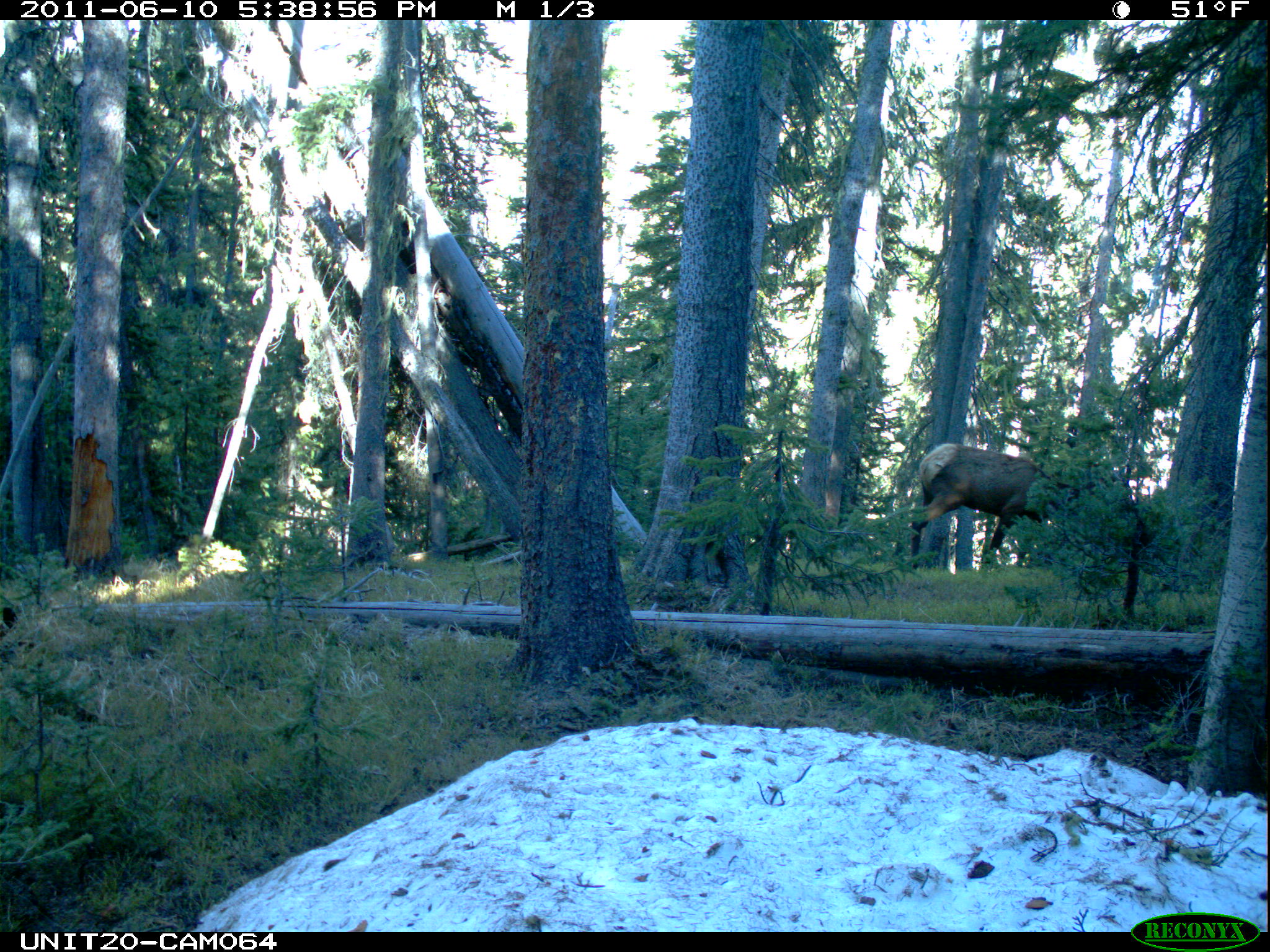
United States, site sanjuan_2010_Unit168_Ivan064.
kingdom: Animalia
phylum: Chordata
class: Mammalia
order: Artiodactyla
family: Cervidae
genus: Cervus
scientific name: Cervus elaphus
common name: red deer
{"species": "Cervus elaphus (red deer)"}